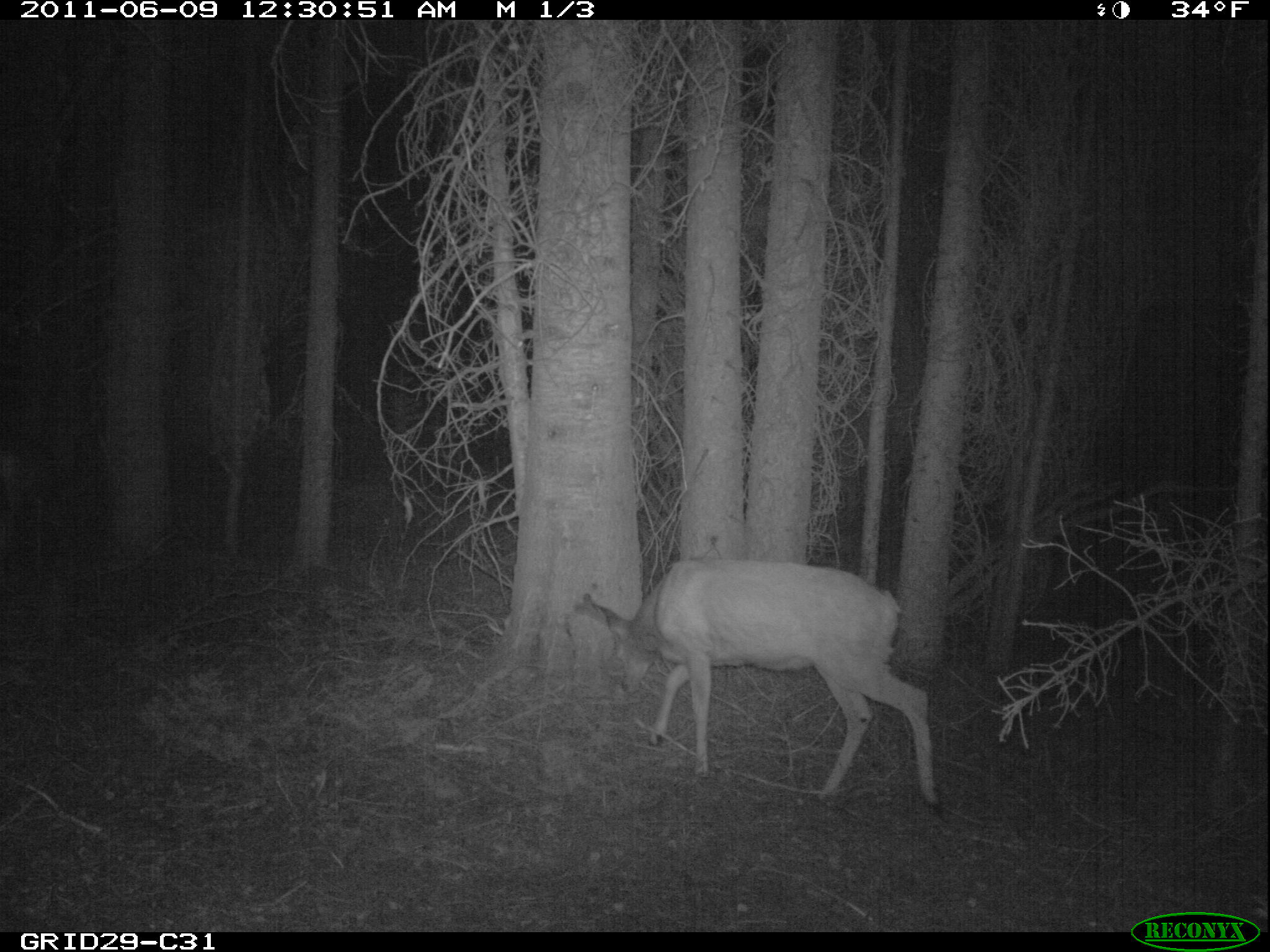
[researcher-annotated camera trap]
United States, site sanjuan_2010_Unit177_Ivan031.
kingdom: Animalia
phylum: Chordata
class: Mammalia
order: Artiodactyla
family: Cervidae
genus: Odocoileus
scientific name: Odocoileus hemionus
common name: mule deer